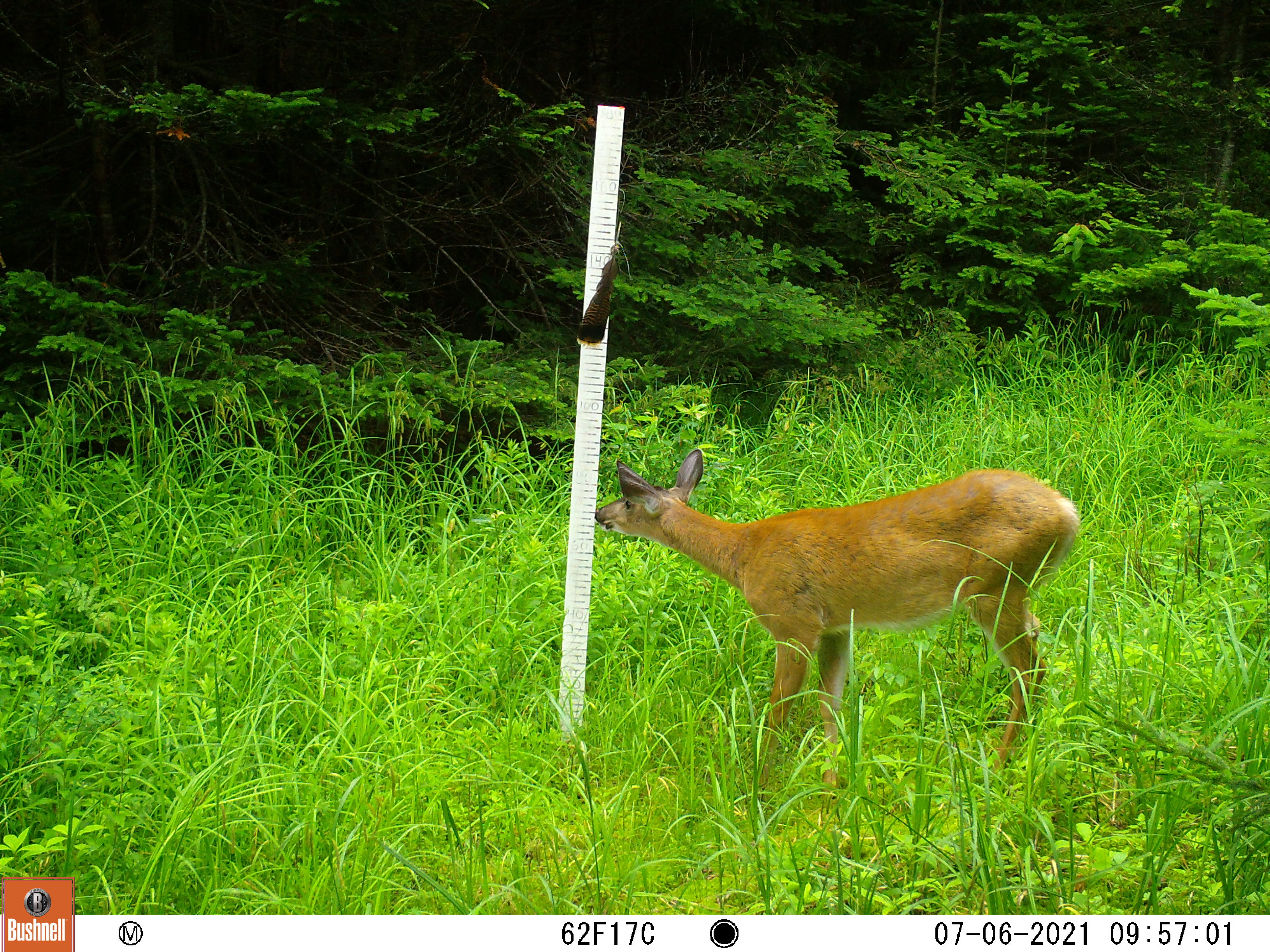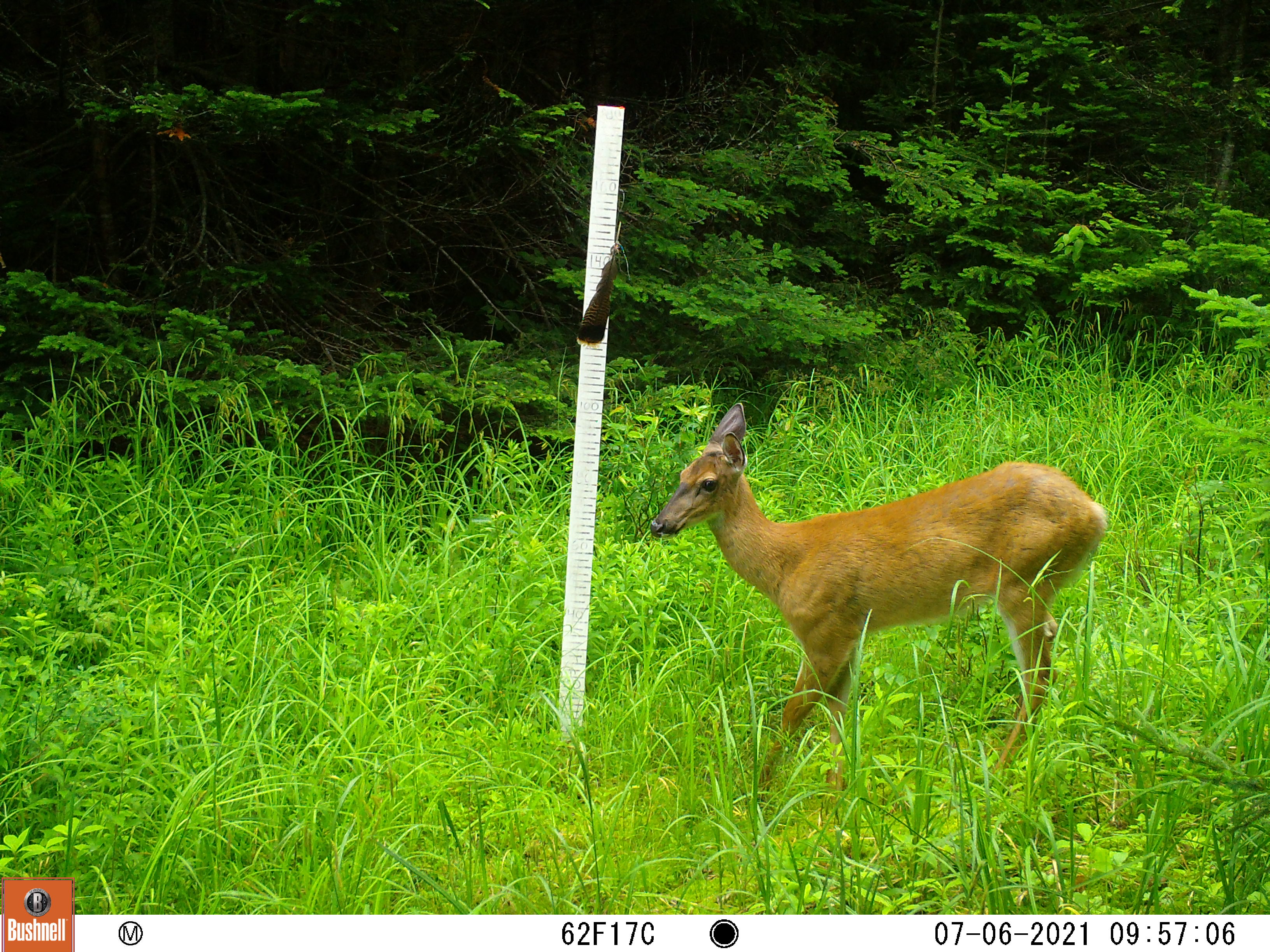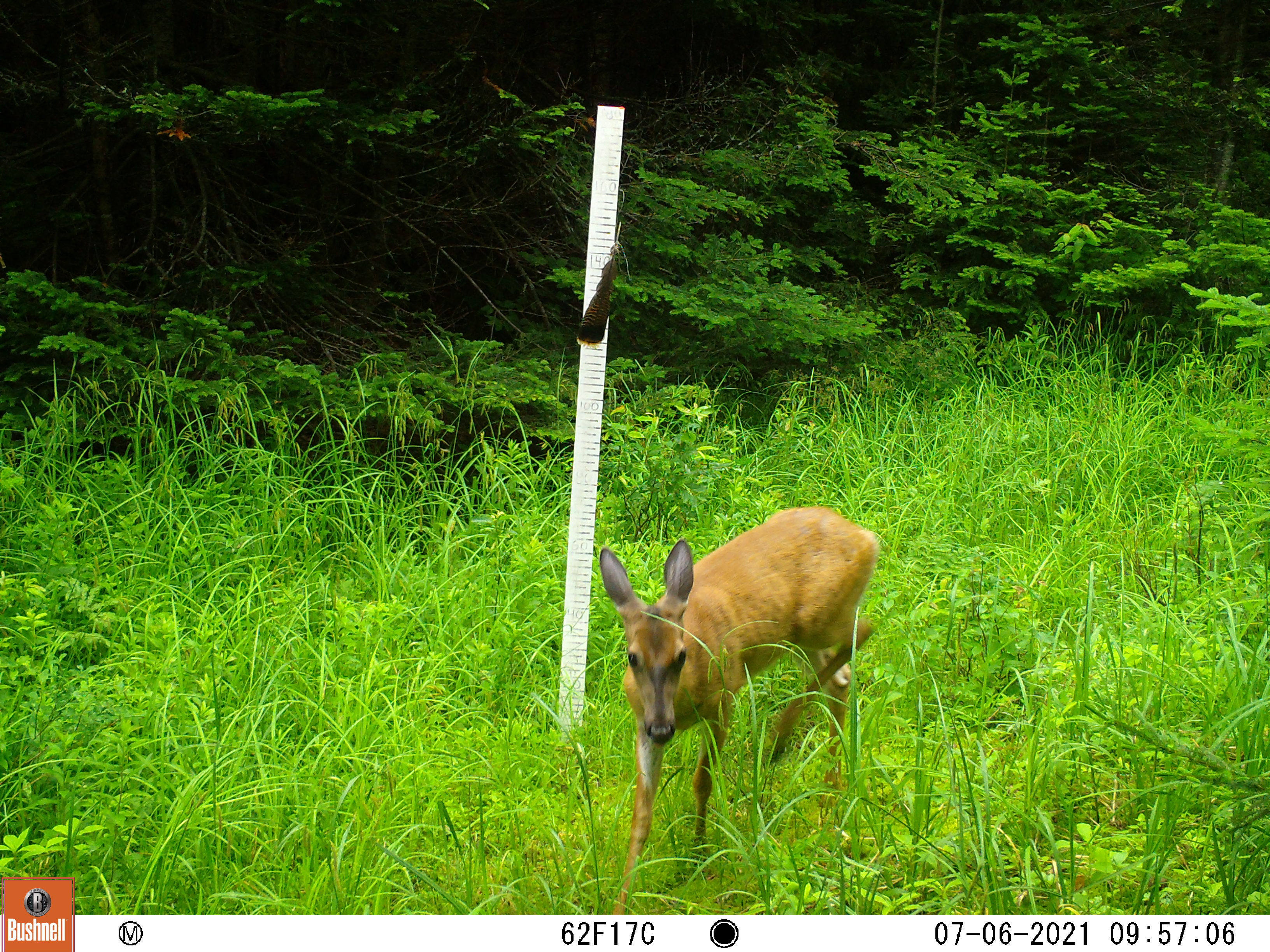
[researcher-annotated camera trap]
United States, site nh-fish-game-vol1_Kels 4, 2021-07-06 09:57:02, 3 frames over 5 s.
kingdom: Animalia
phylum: Chordata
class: Mammalia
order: Artiodactyla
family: Cervidae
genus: Odocoileus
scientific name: Odocoileus virginianus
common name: white-tailed deer